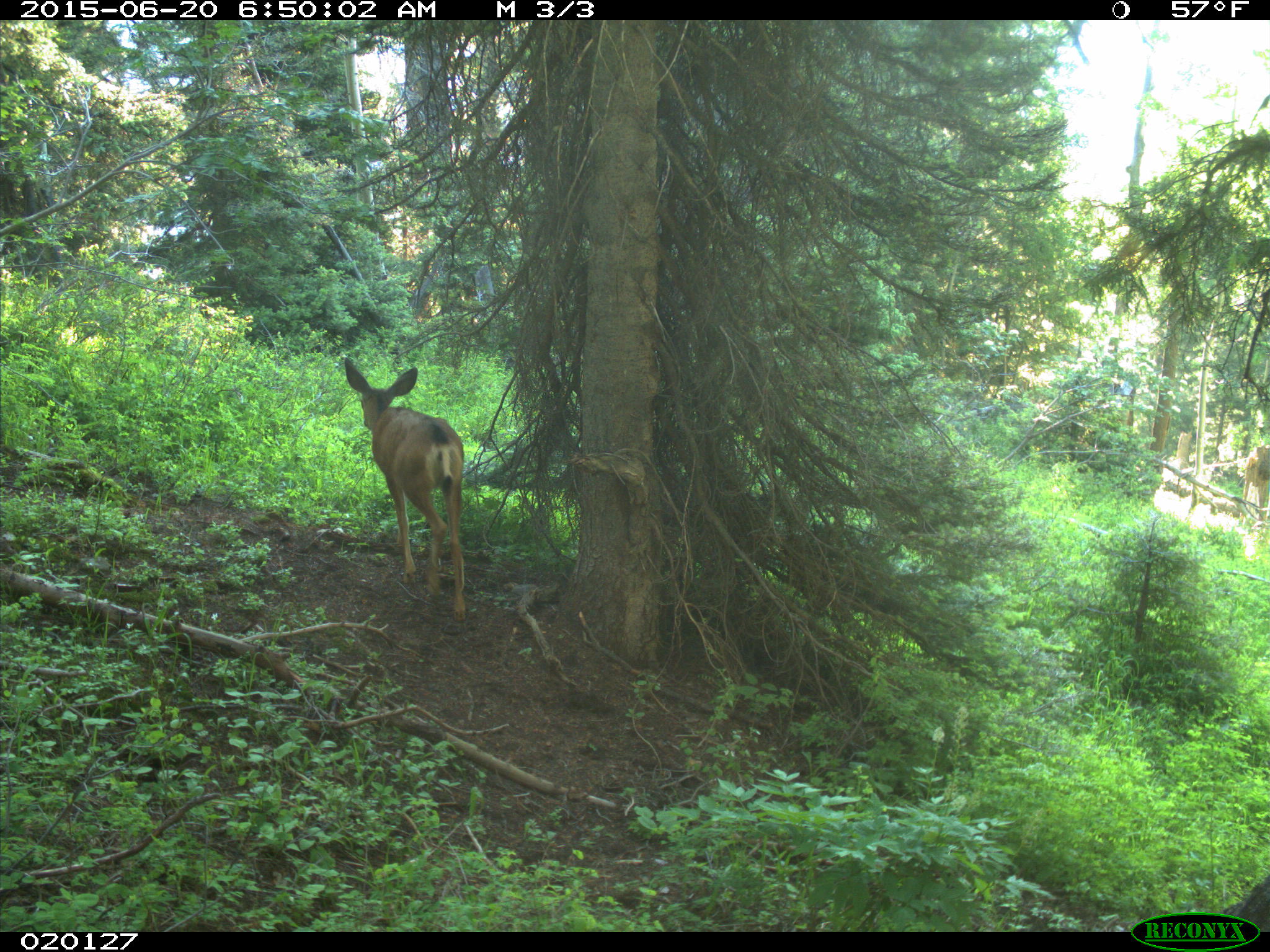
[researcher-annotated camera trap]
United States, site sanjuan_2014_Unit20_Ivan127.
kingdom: Animalia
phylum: Chordata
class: Mammalia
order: Artiodactyla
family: Cervidae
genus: Odocoileus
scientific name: Odocoileus hemionus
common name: mule deer